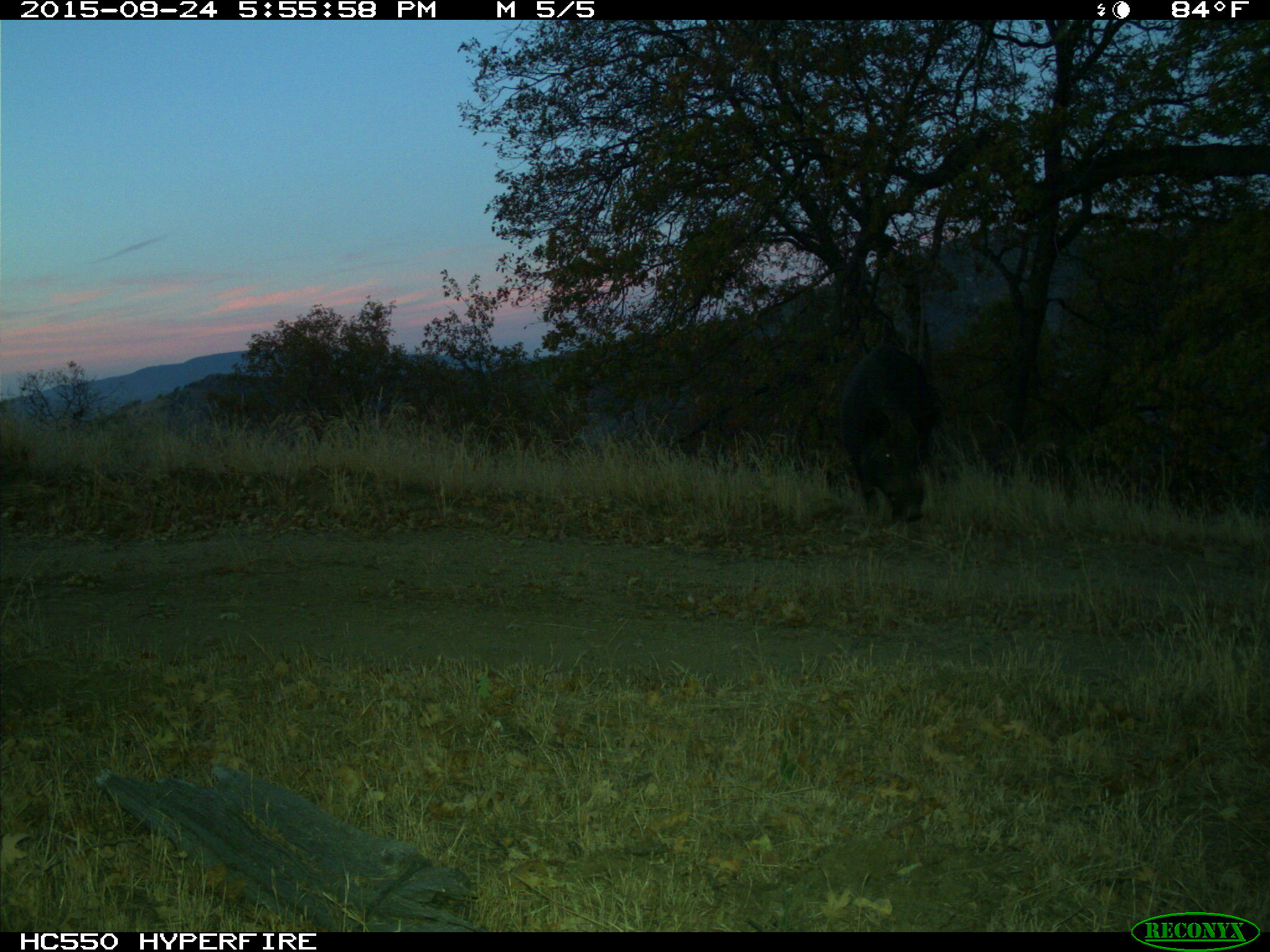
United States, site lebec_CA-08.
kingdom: Animalia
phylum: Chordata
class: Mammalia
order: Artiodactyla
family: Suidae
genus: Sus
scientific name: Sus scrofa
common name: wild boar